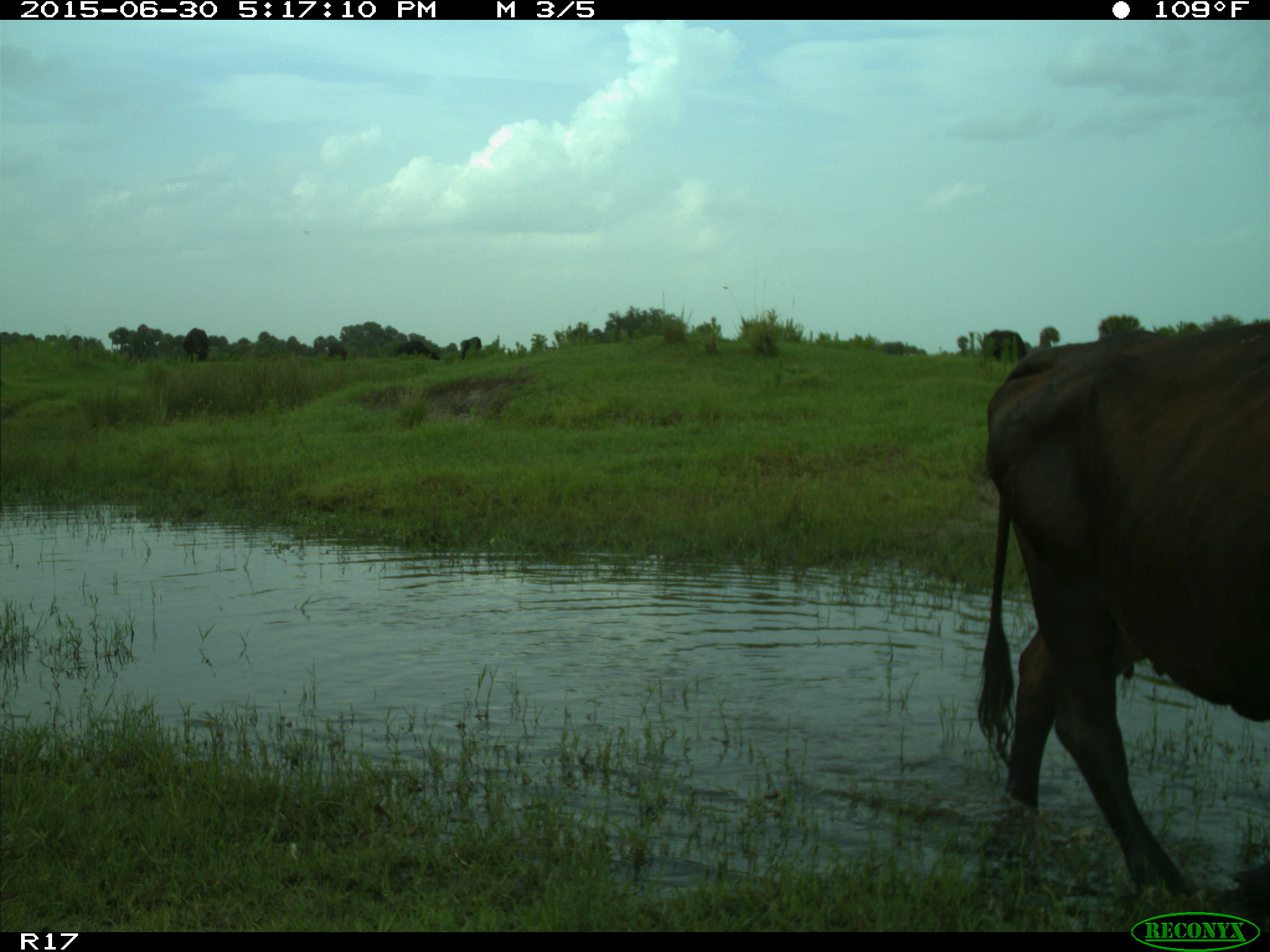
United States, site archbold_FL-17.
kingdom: Animalia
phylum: Chordata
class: Mammalia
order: Artiodactyla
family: Bovidae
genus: Bos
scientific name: Bos taurus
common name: domestic cow